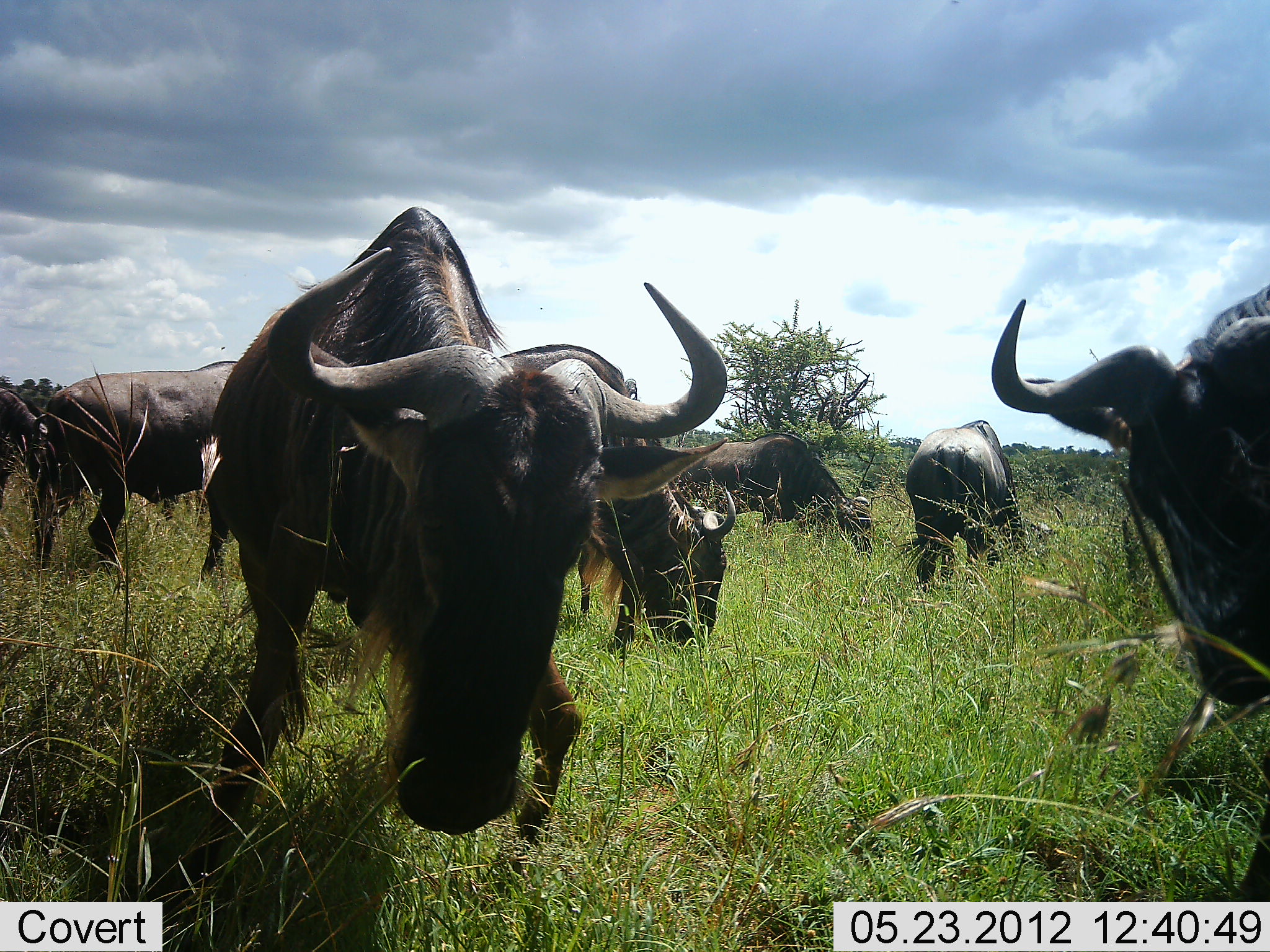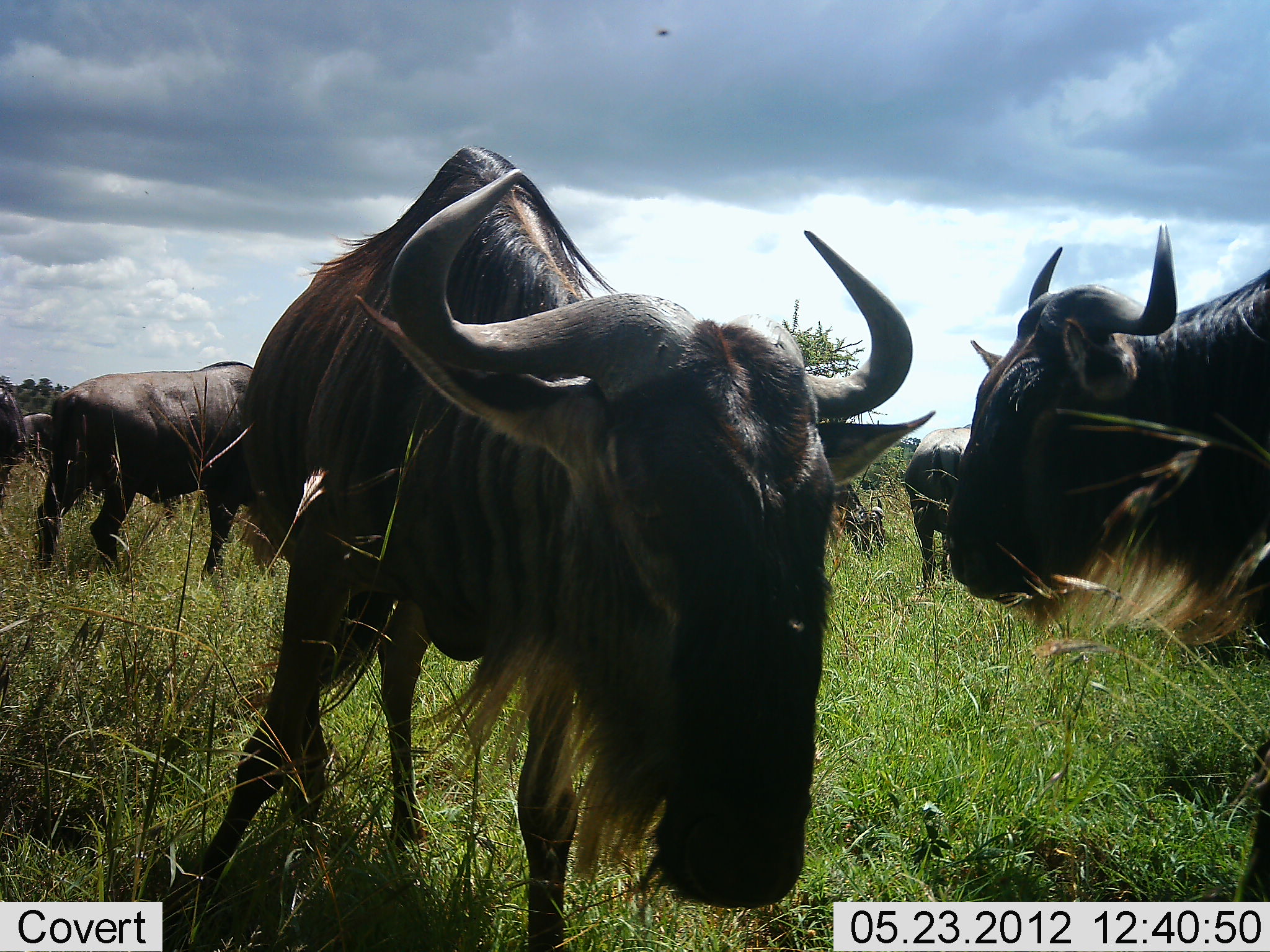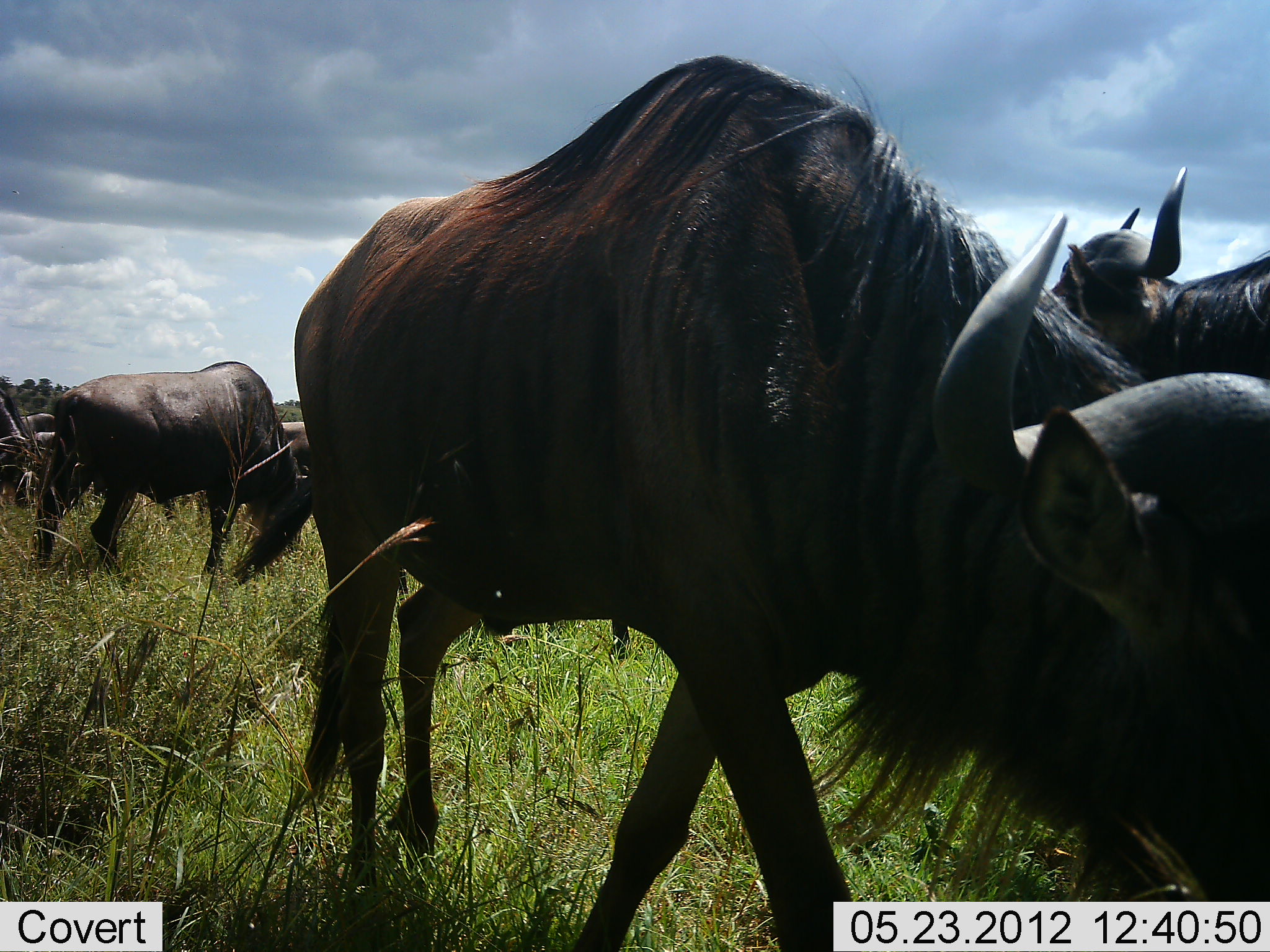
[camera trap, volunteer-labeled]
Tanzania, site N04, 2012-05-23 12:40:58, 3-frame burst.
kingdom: Animalia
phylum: Chordata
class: Mammalia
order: Artiodactyla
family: Bovidae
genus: Connochaetes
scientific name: Connochaetes taurinus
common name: blue wildebeest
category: wildebeest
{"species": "wildebeest (blue wildebeest) (Connochaetes taurinus)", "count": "8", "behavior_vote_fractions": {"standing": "52%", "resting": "0%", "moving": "78%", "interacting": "4%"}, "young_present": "0%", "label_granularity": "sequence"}